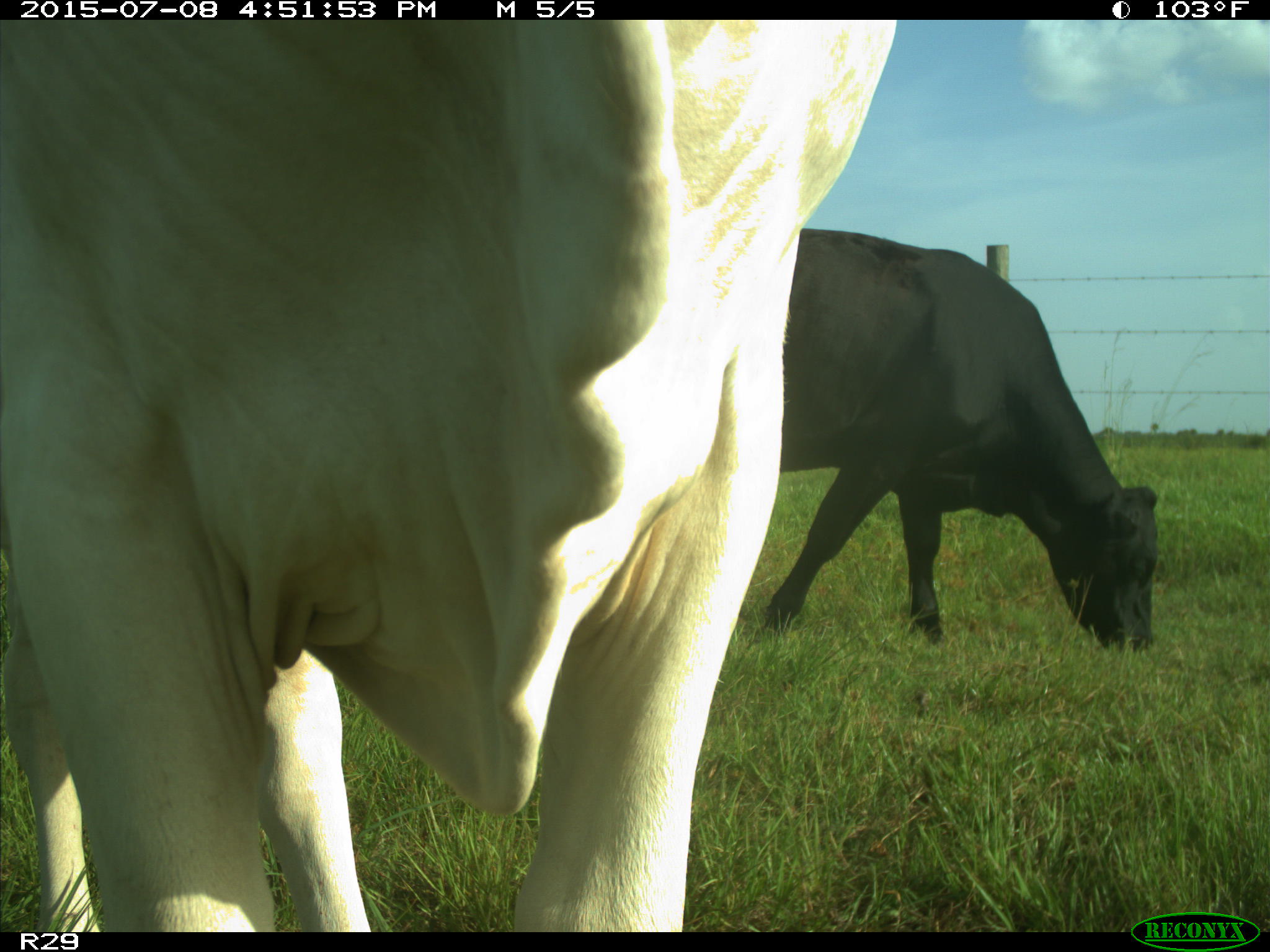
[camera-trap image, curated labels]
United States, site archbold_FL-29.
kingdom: Animalia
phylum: Chordata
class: Mammalia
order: Artiodactyla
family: Bovidae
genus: Bos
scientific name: Bos taurus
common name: domestic cow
Bos taurus (domestic cow).